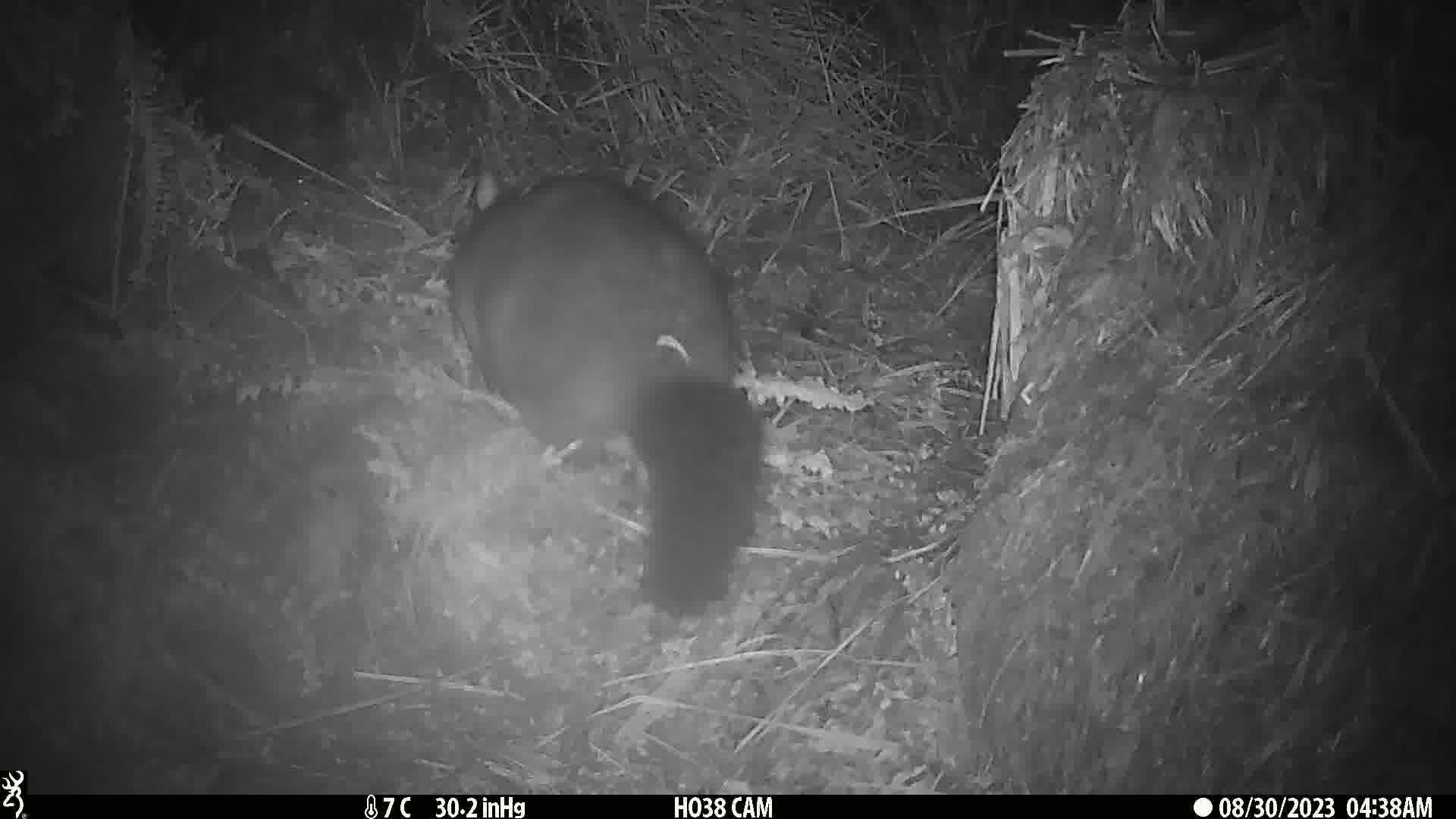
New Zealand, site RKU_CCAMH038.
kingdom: Animalia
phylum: Chordata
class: Mammalia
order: Diprotodontia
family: Phalangeridae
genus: Trichosurus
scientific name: Trichosurus vulpecula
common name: common brushtail possum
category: possum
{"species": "possum (common brushtail possum) (Trichosurus vulpecula)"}